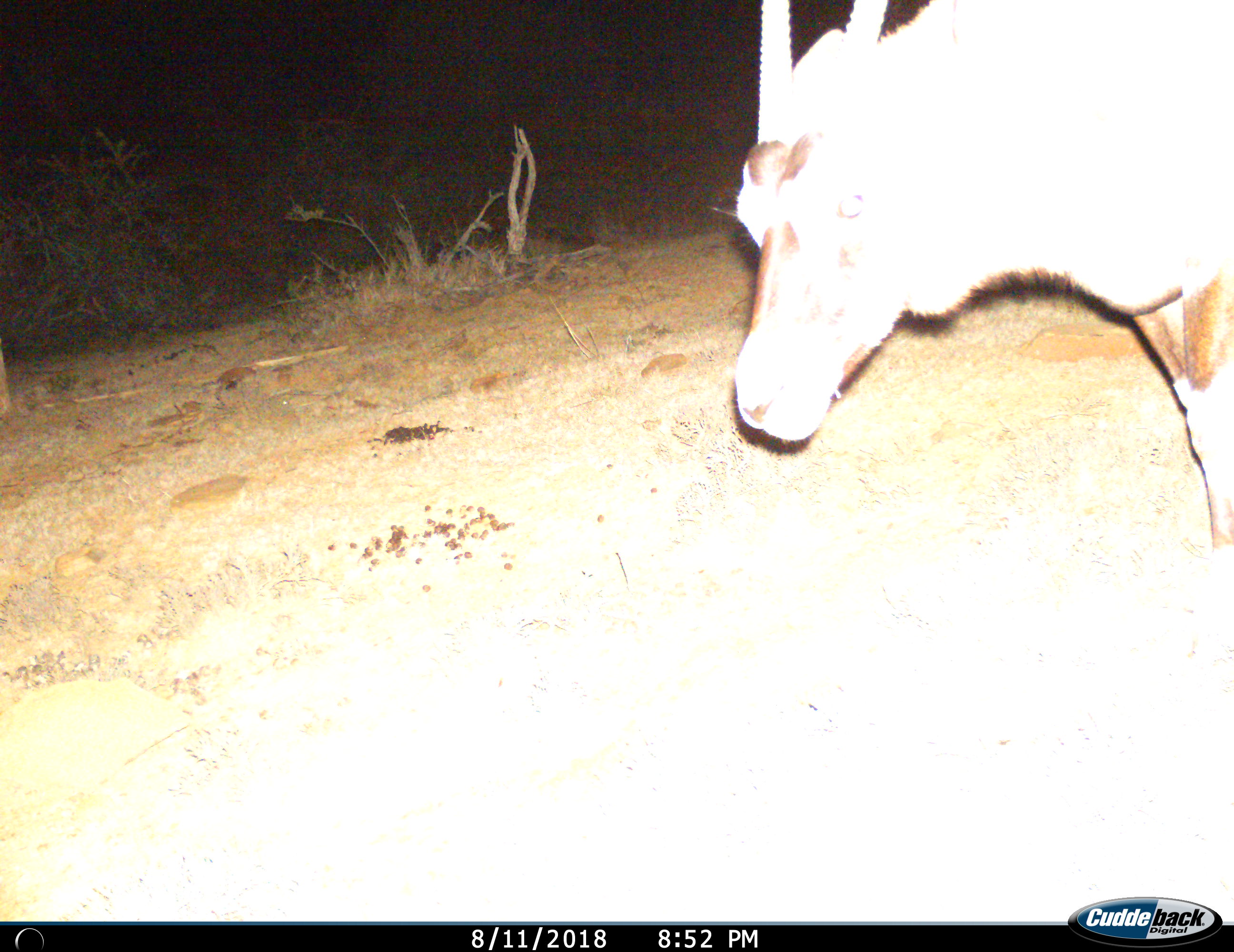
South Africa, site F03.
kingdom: Animalia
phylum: Chordata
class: Mammalia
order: Artiodactyla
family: Bovidae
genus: Oryx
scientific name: Oryx gazella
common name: gemsbok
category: gemsbokoryx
Gemsbokoryx (gemsbok) (Oryx gazella), count 1. Behavior (volunteer vote fractions): standing 14%, resting 0%, moving 86%, interacting 0%. Young present (vote fraction): 0%. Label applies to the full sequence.